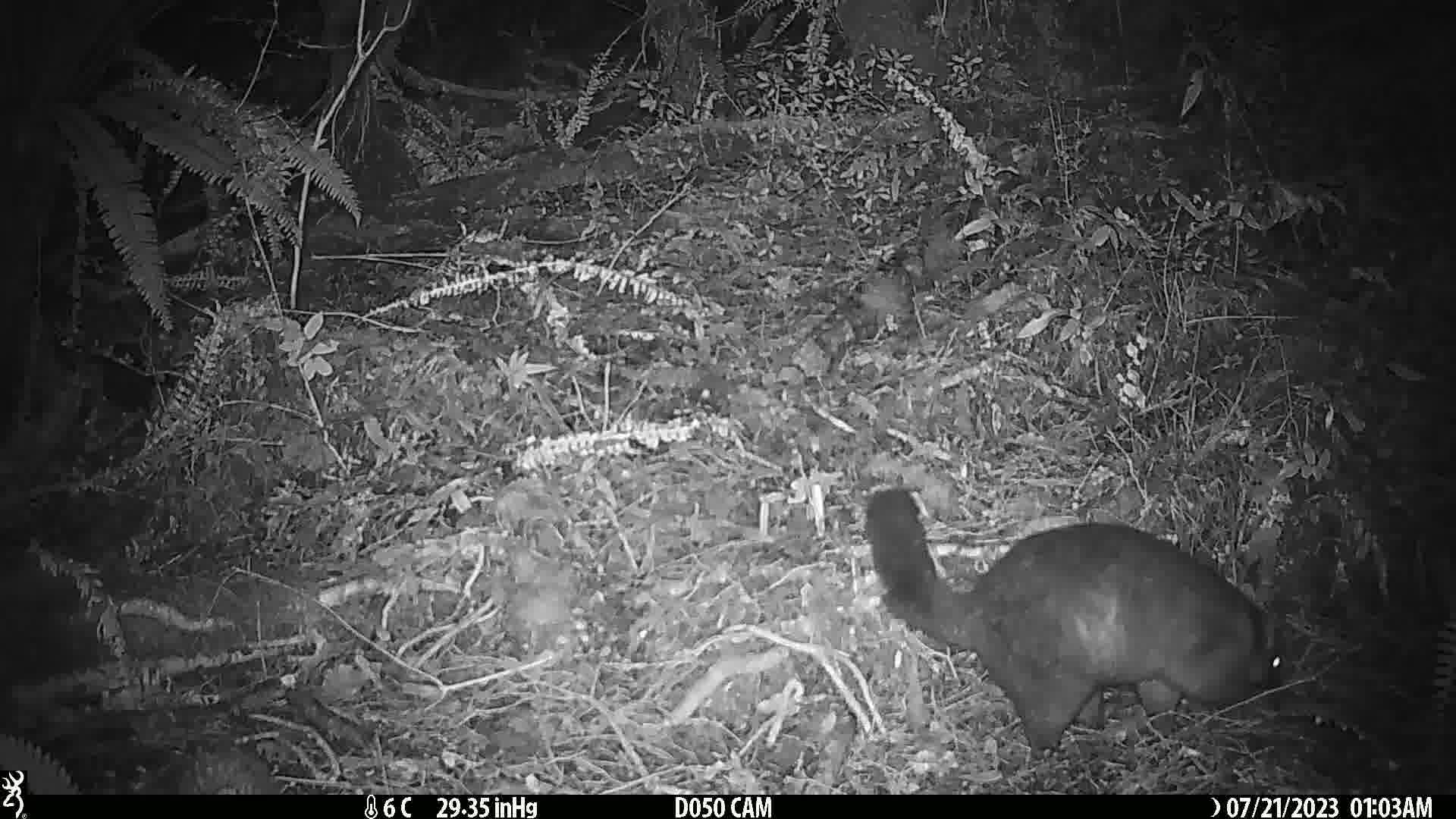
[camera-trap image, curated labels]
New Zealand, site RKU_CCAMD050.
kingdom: Animalia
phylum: Chordata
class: Mammalia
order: Diprotodontia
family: Phalangeridae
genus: Trichosurus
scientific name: Trichosurus vulpecula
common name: common brushtail possum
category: possum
Possum (common brushtail possum) (Trichosurus vulpecula).